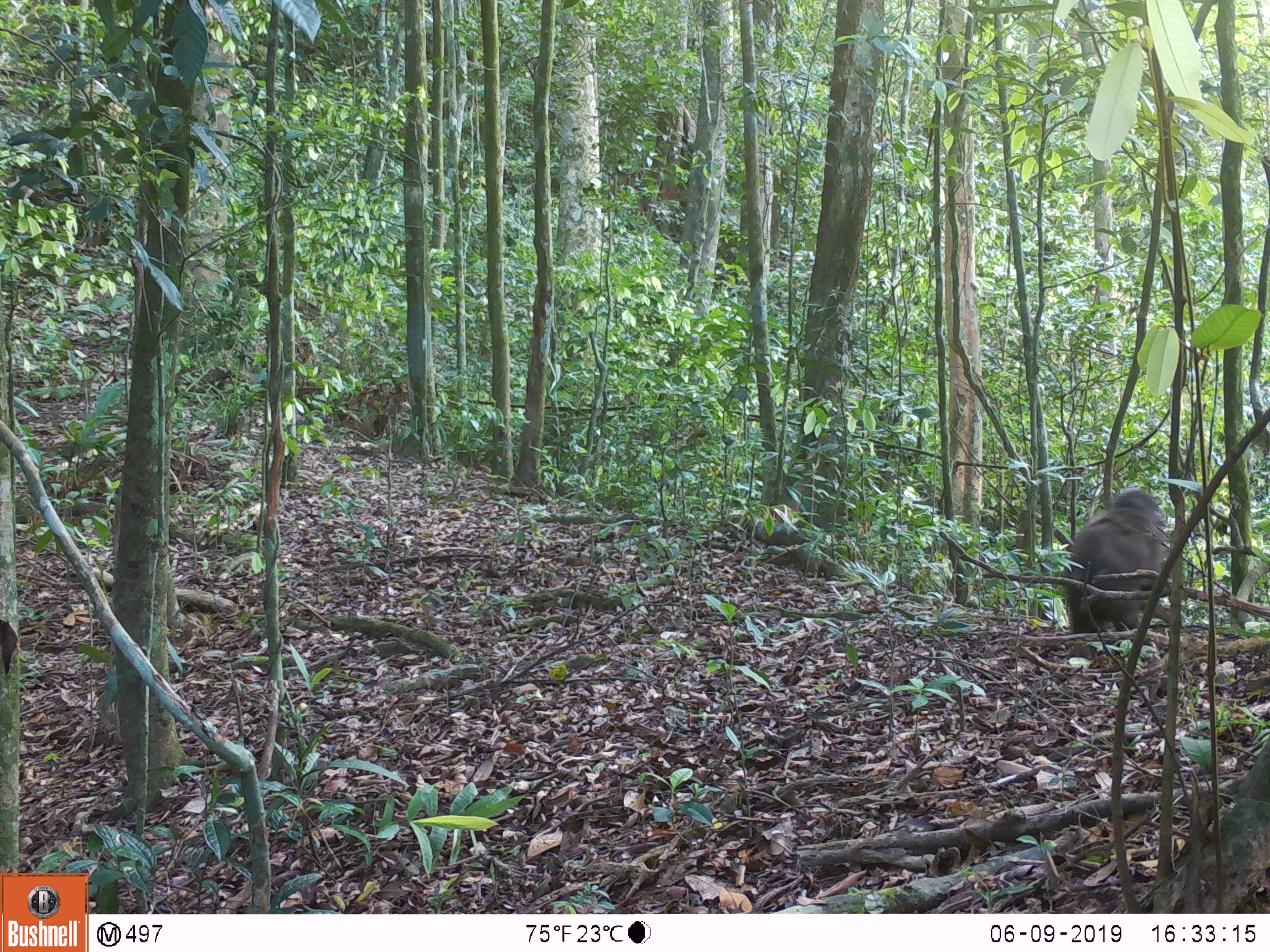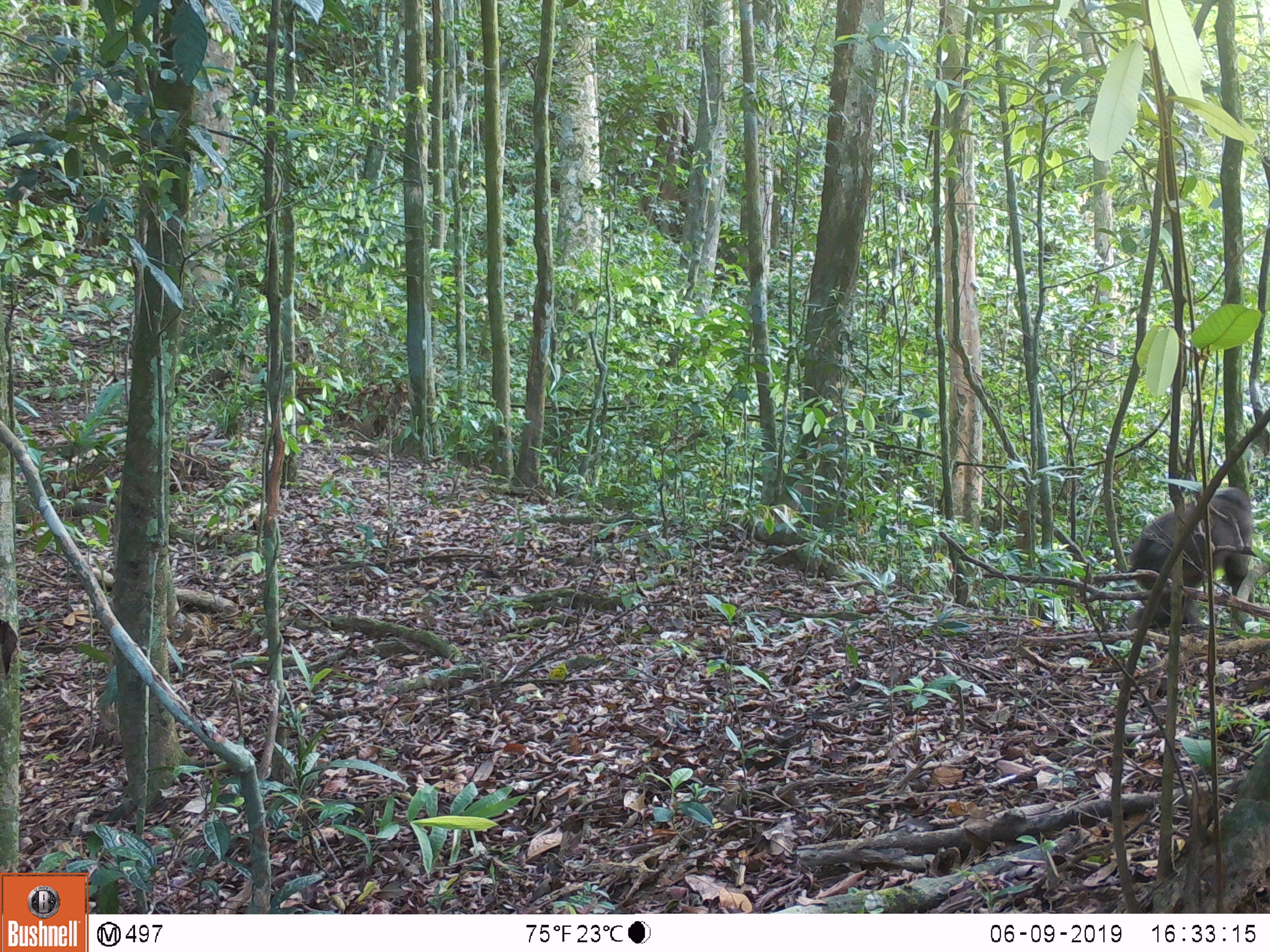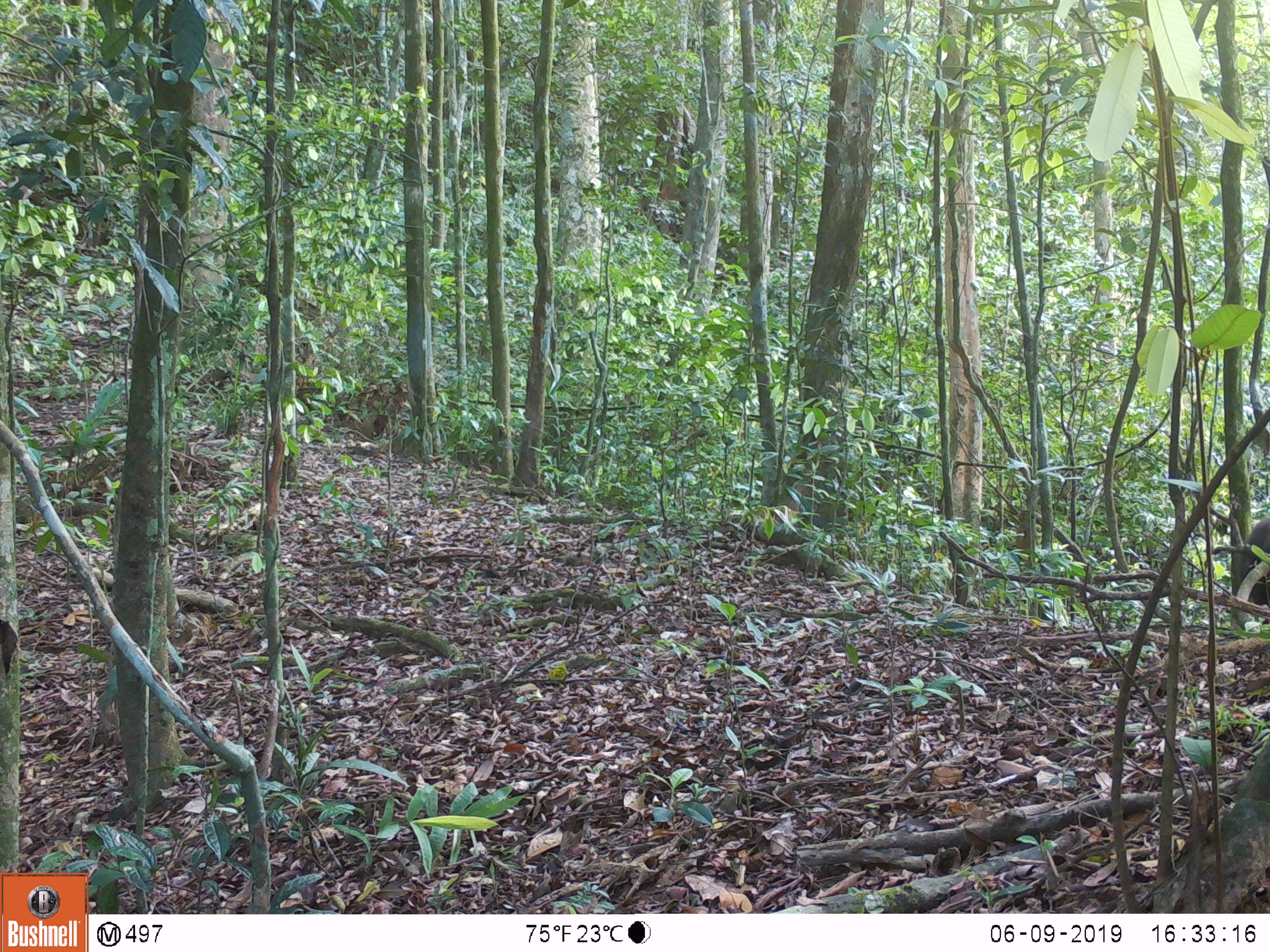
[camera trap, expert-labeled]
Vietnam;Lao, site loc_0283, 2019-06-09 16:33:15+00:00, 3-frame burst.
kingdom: Animalia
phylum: Chordata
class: Mammalia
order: Primates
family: Cercopithecidae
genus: Macaca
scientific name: Macaca arctoides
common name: stump-tailed macaque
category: stump tailed macaque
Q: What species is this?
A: Stump tailed macaque (stump-tailed macaque) (Macaca arctoides).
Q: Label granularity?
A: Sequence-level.